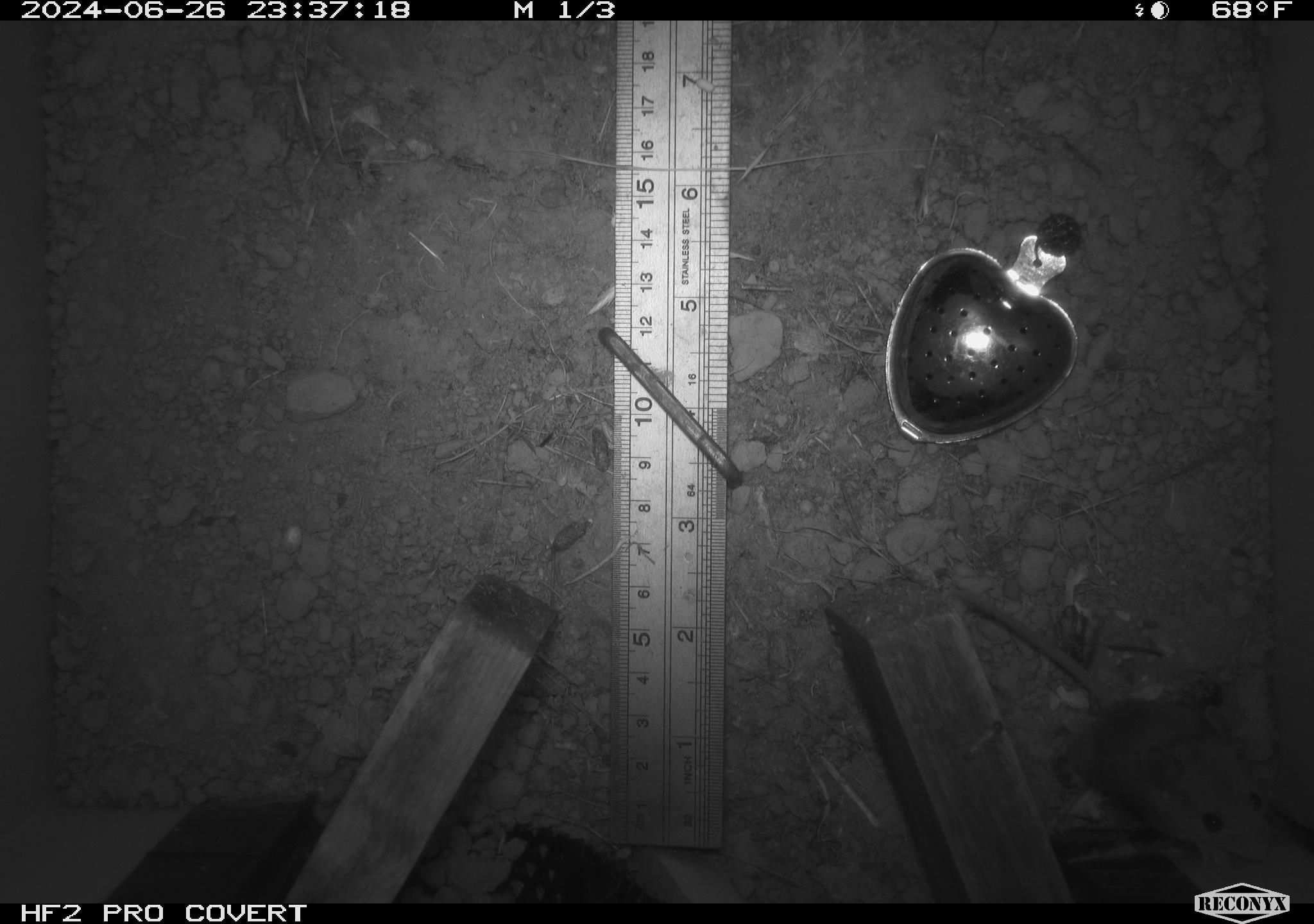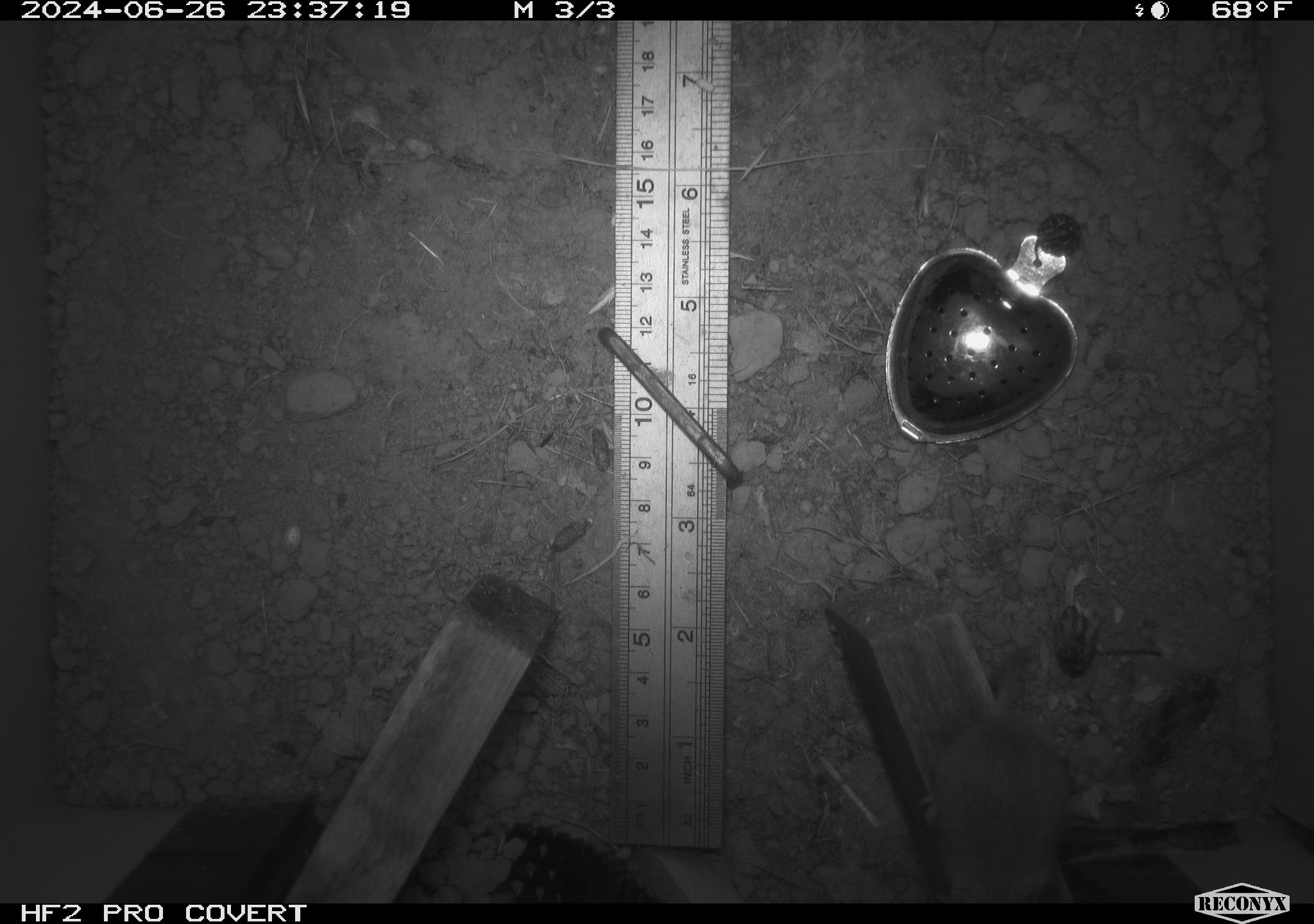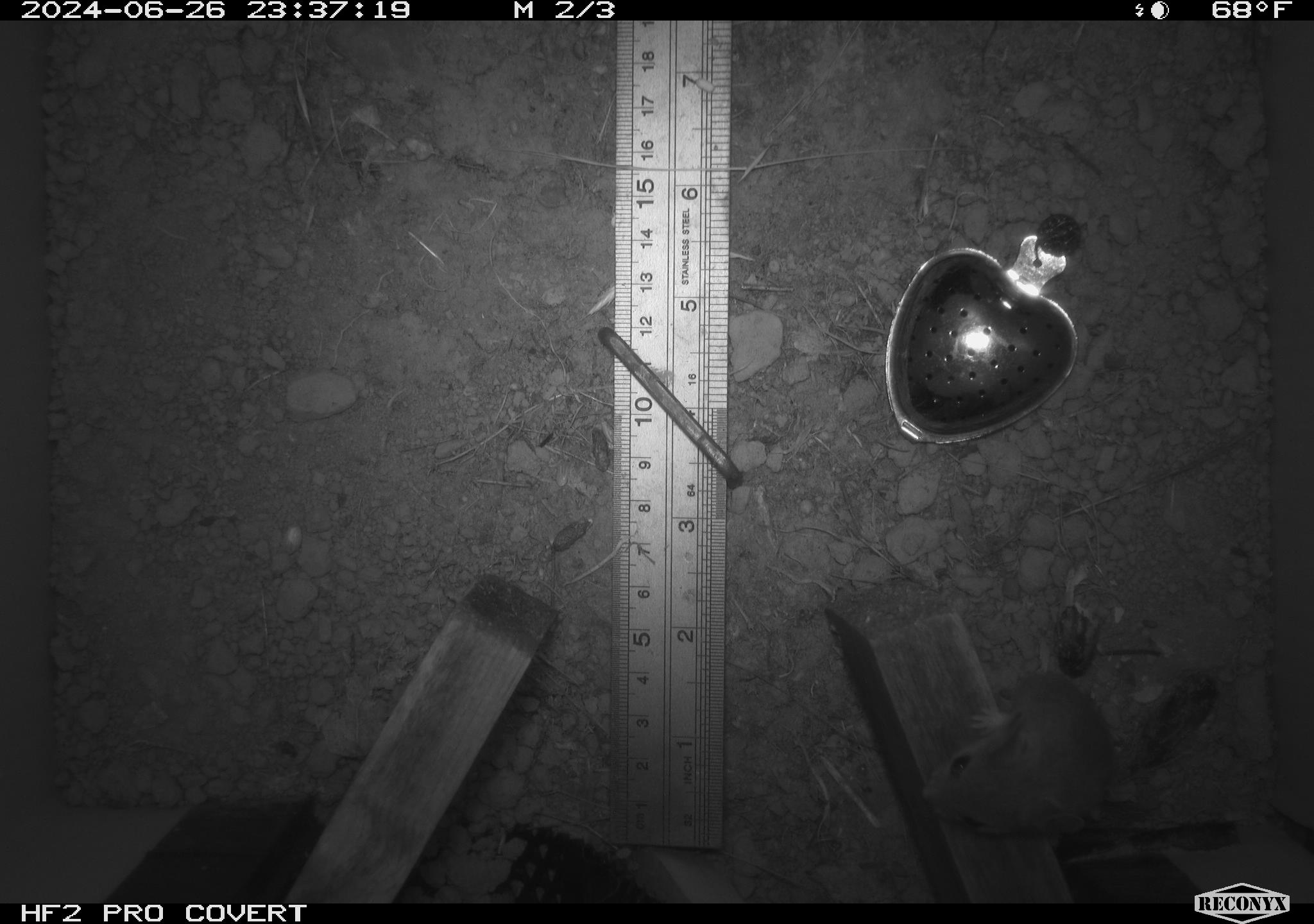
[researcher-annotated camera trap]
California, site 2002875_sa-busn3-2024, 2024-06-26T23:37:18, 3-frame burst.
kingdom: Animalia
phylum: Chordata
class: Mammalia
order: Rodentia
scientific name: Rodentia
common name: mouse species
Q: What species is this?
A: Mouse species (Rodentia).